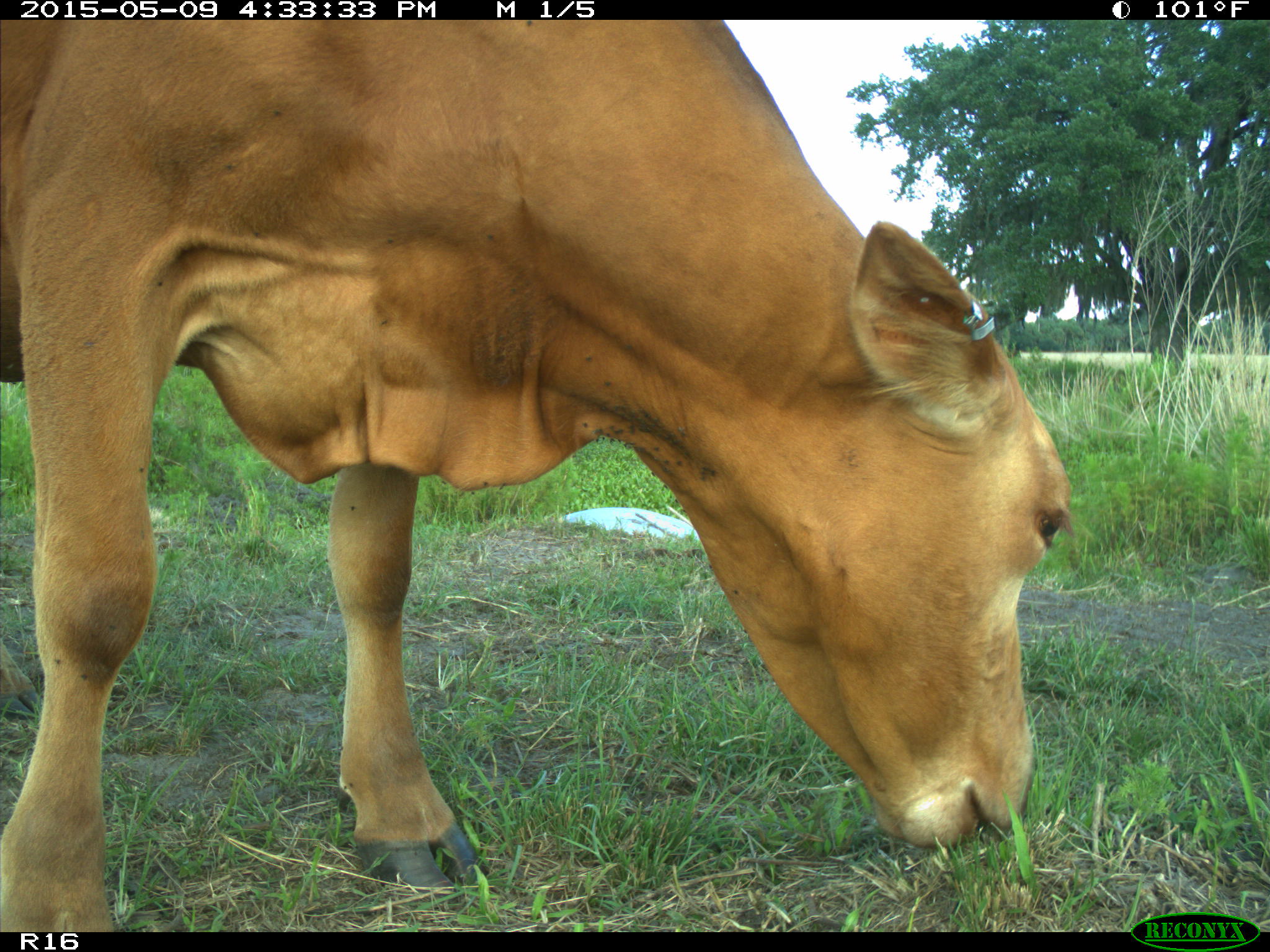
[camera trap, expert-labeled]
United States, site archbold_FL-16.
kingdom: Animalia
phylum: Chordata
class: Mammalia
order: Artiodactyla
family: Bovidae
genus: Bos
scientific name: Bos taurus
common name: domestic cow